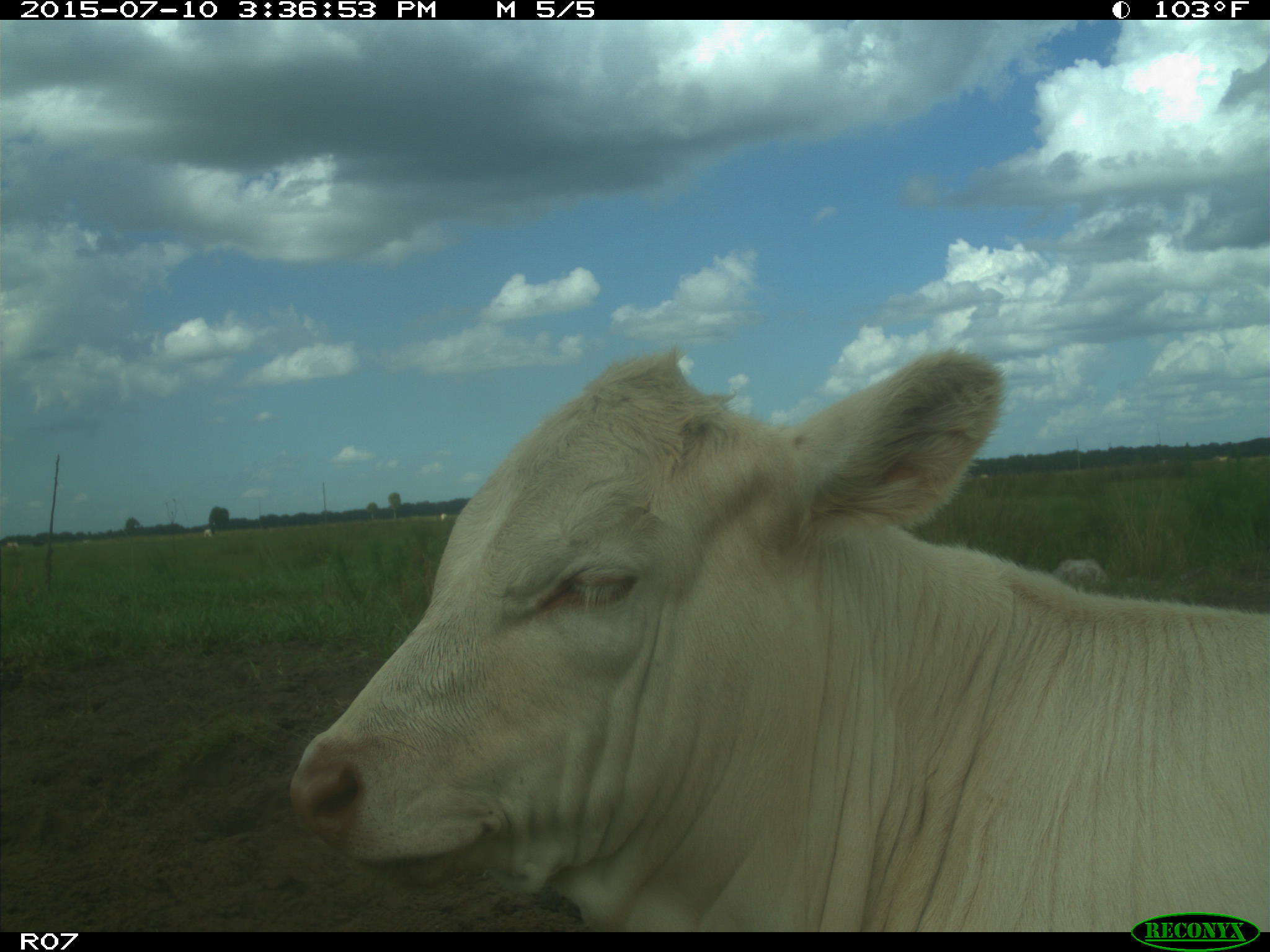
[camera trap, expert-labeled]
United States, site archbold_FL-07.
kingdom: Animalia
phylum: Chordata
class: Mammalia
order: Artiodactyla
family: Bovidae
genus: Bos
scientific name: Bos taurus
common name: domestic cow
Bos taurus (domestic cow).